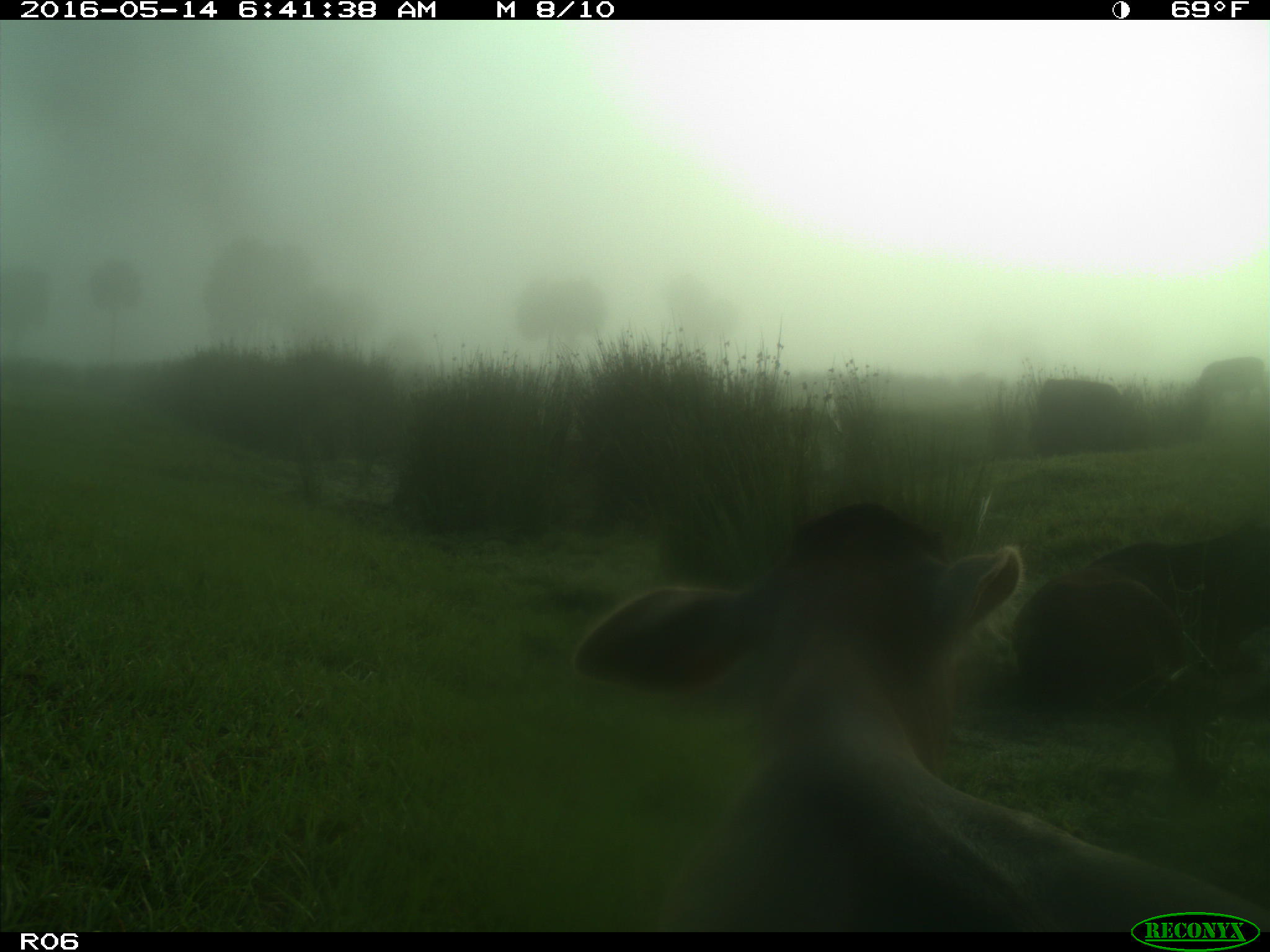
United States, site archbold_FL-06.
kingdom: Animalia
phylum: Chordata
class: Mammalia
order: Artiodactyla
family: Bovidae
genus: Bos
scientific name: Bos taurus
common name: domestic cow